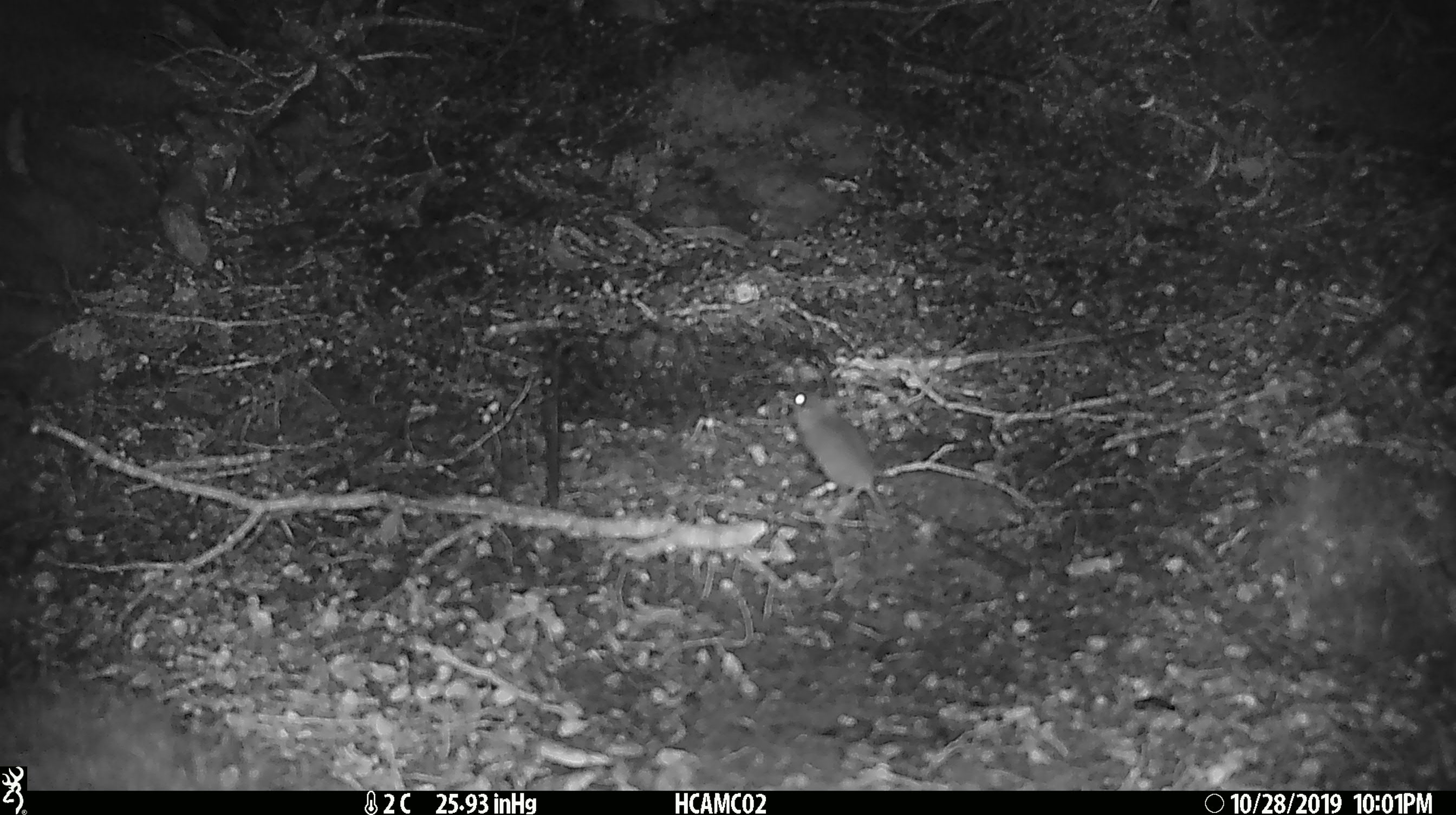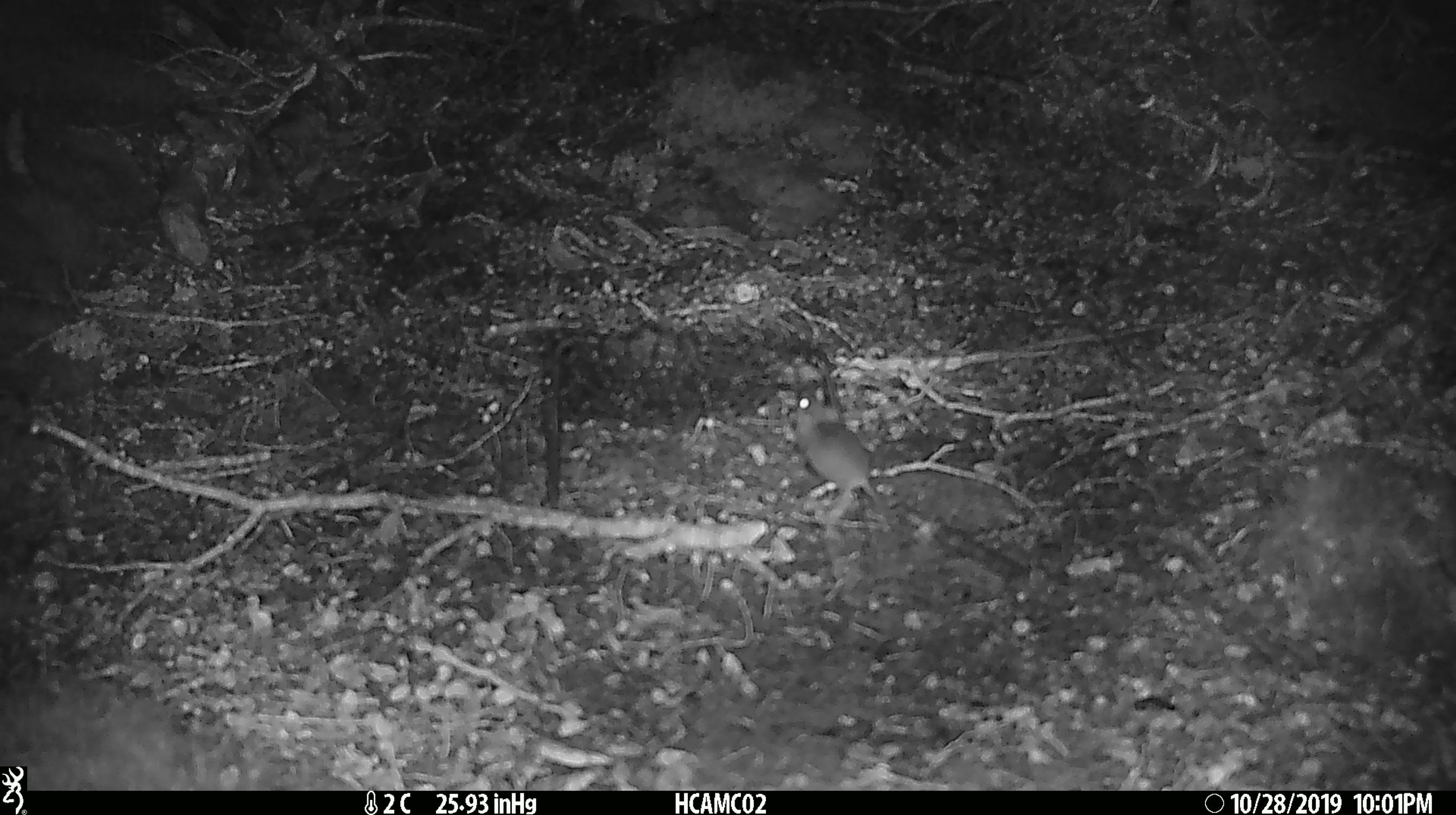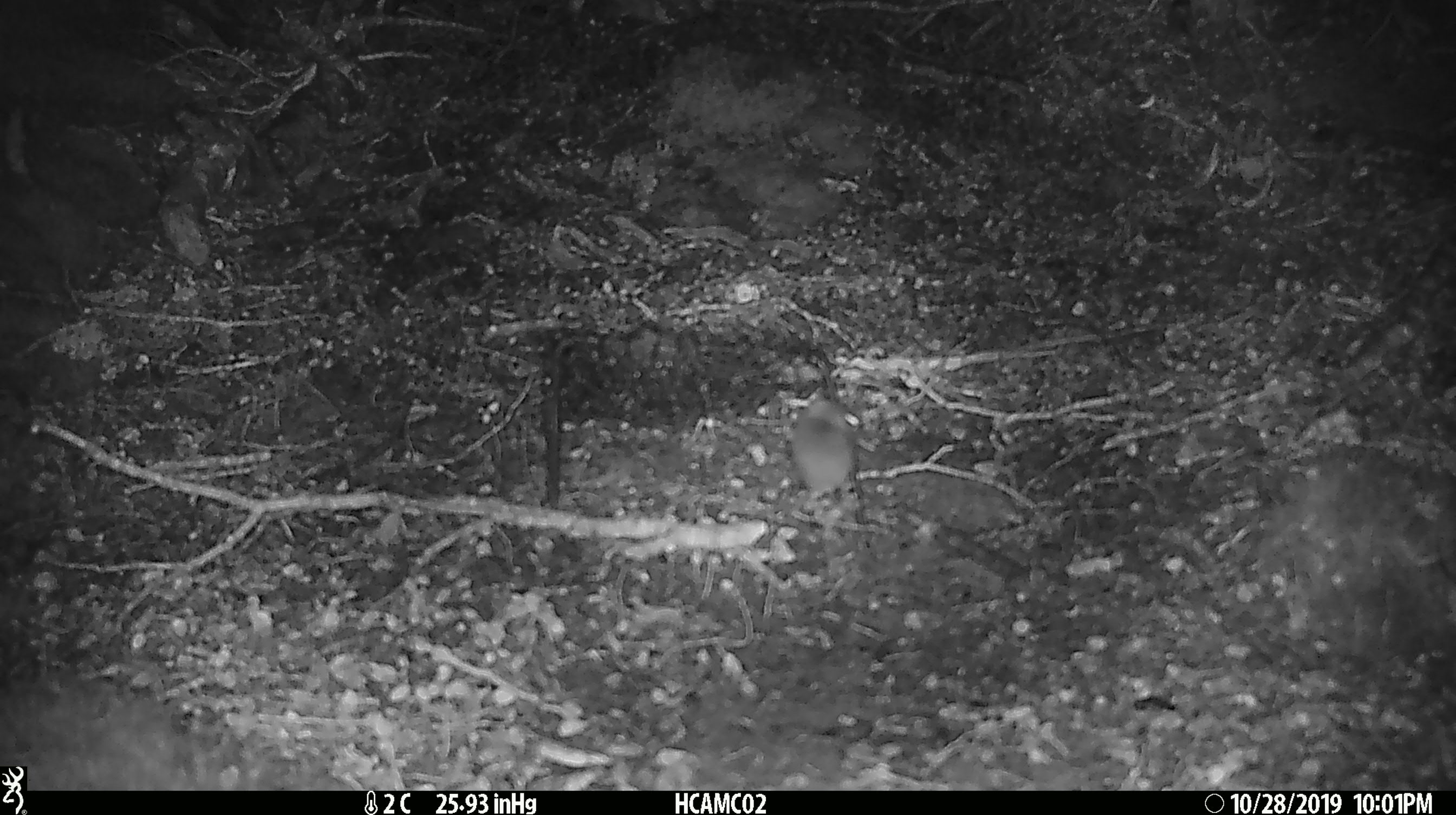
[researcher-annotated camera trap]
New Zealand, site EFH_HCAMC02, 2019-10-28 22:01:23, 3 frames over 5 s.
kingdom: Animalia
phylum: Chordata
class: Mammalia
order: Rodentia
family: Muridae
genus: Mus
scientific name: Mus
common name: mouse